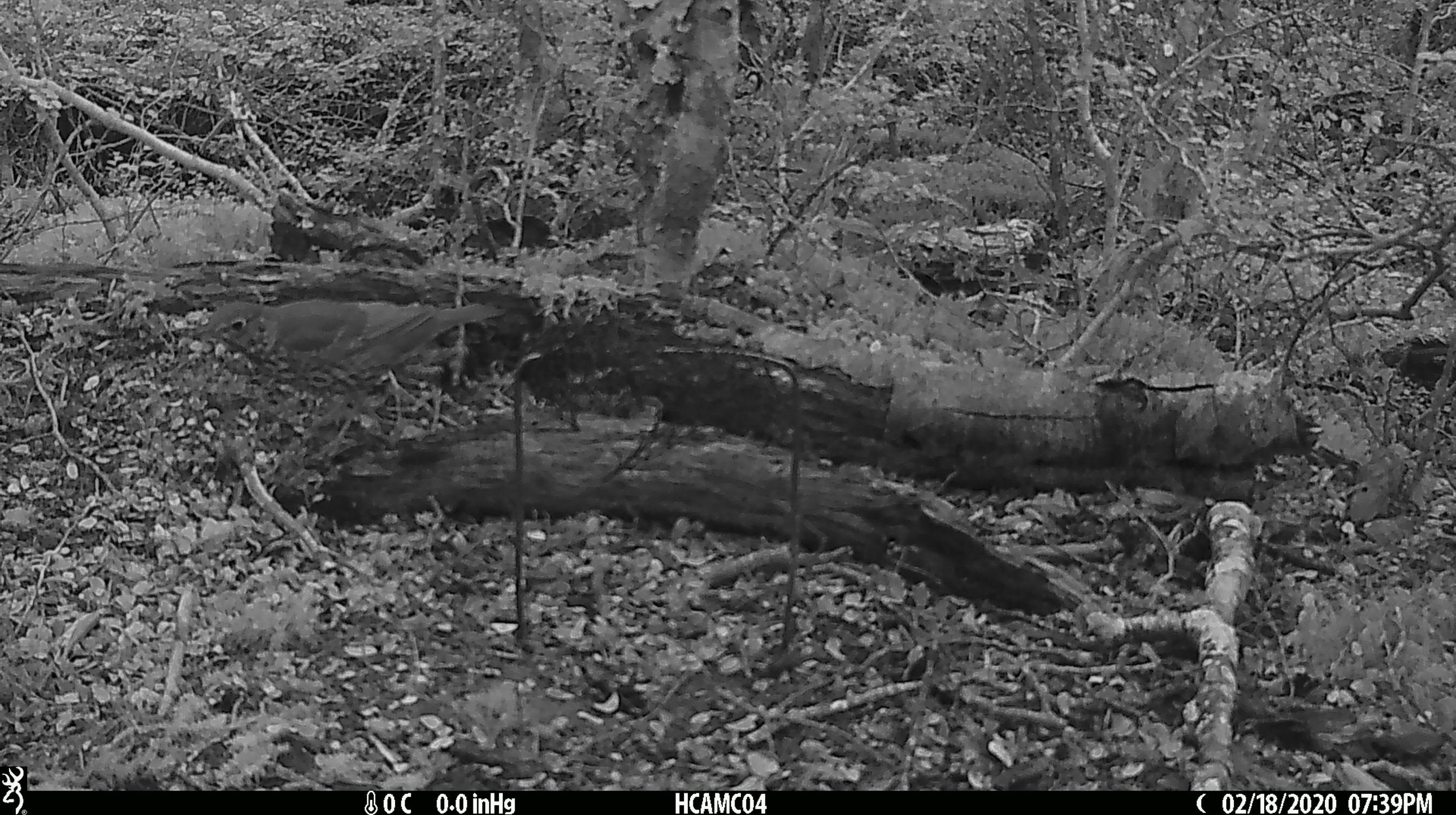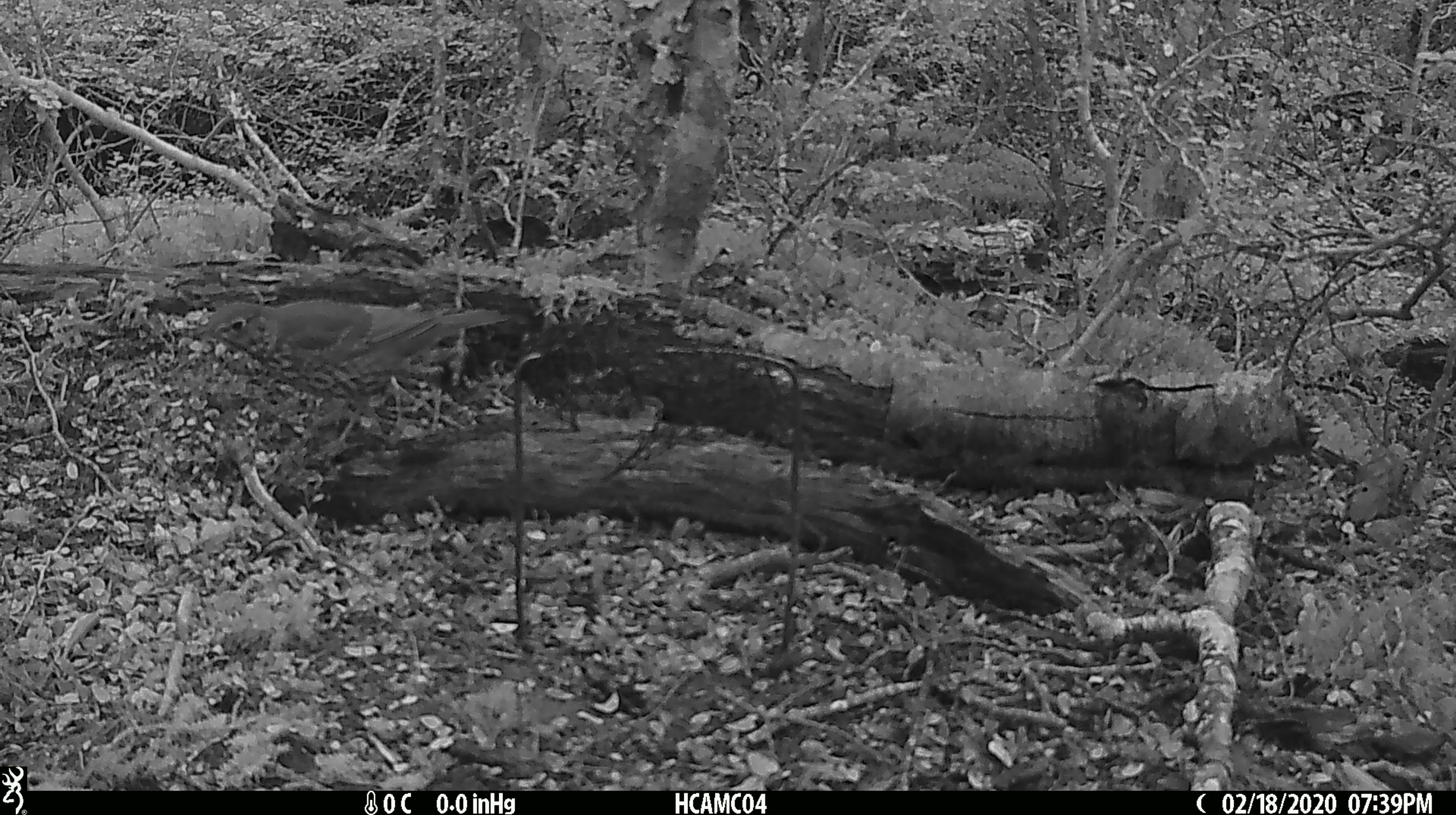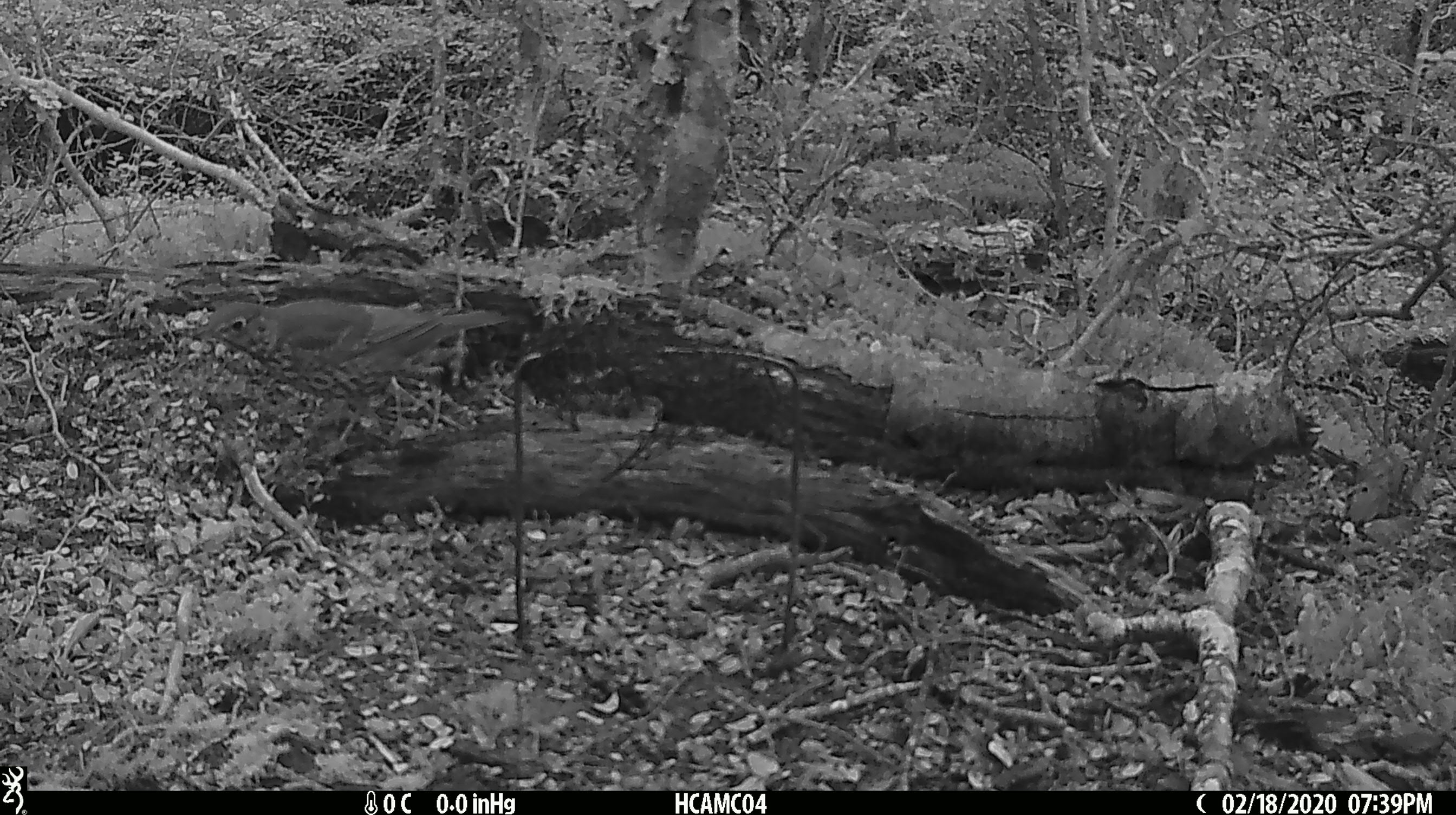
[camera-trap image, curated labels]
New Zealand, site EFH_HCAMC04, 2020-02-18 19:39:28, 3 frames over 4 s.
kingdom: Animalia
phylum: Chordata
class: Aves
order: Passeriformes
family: Turdidae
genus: Turdus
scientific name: Turdus philomelos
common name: song thrush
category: thrush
Thrush (song thrush) (Turdus philomelos).